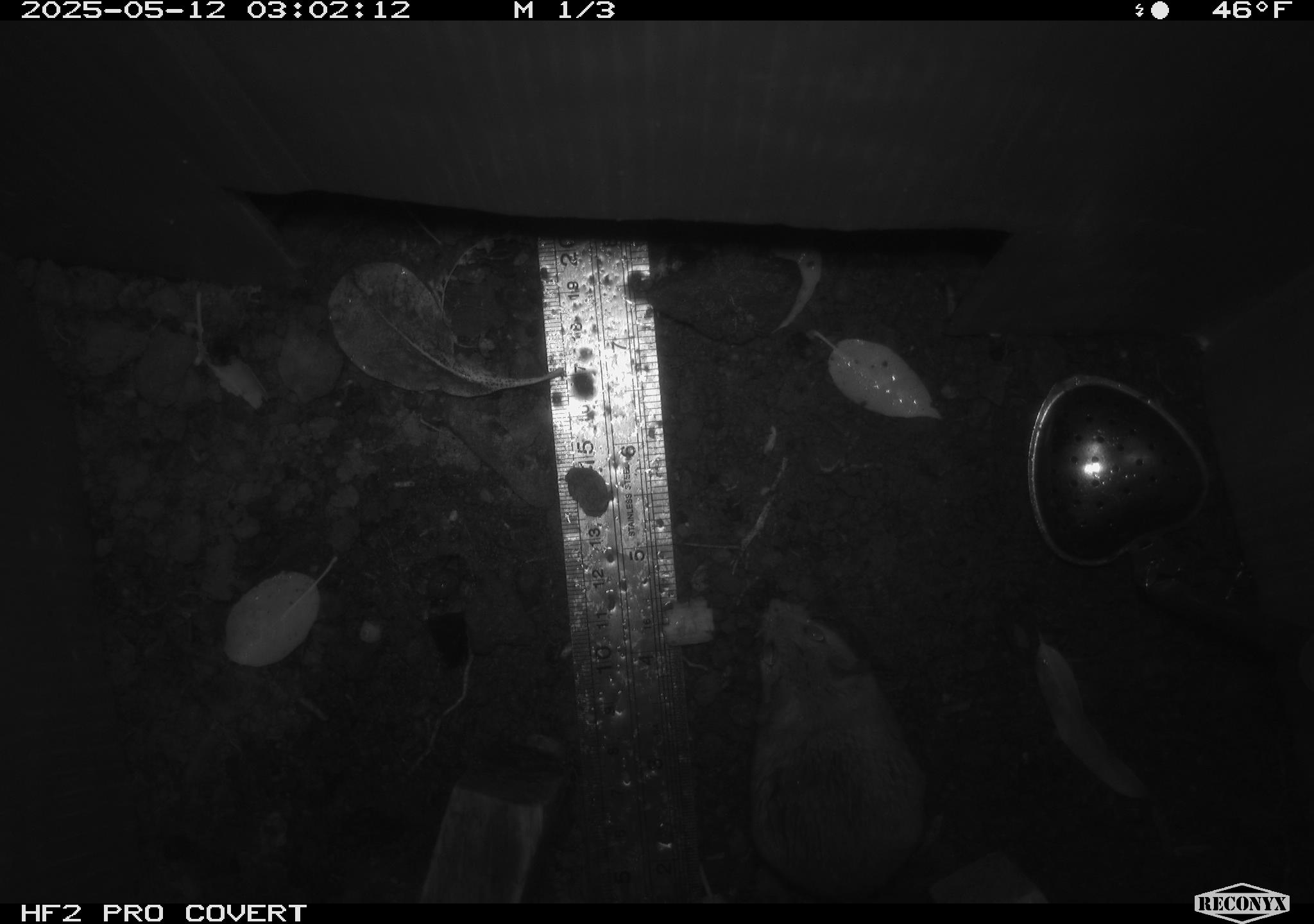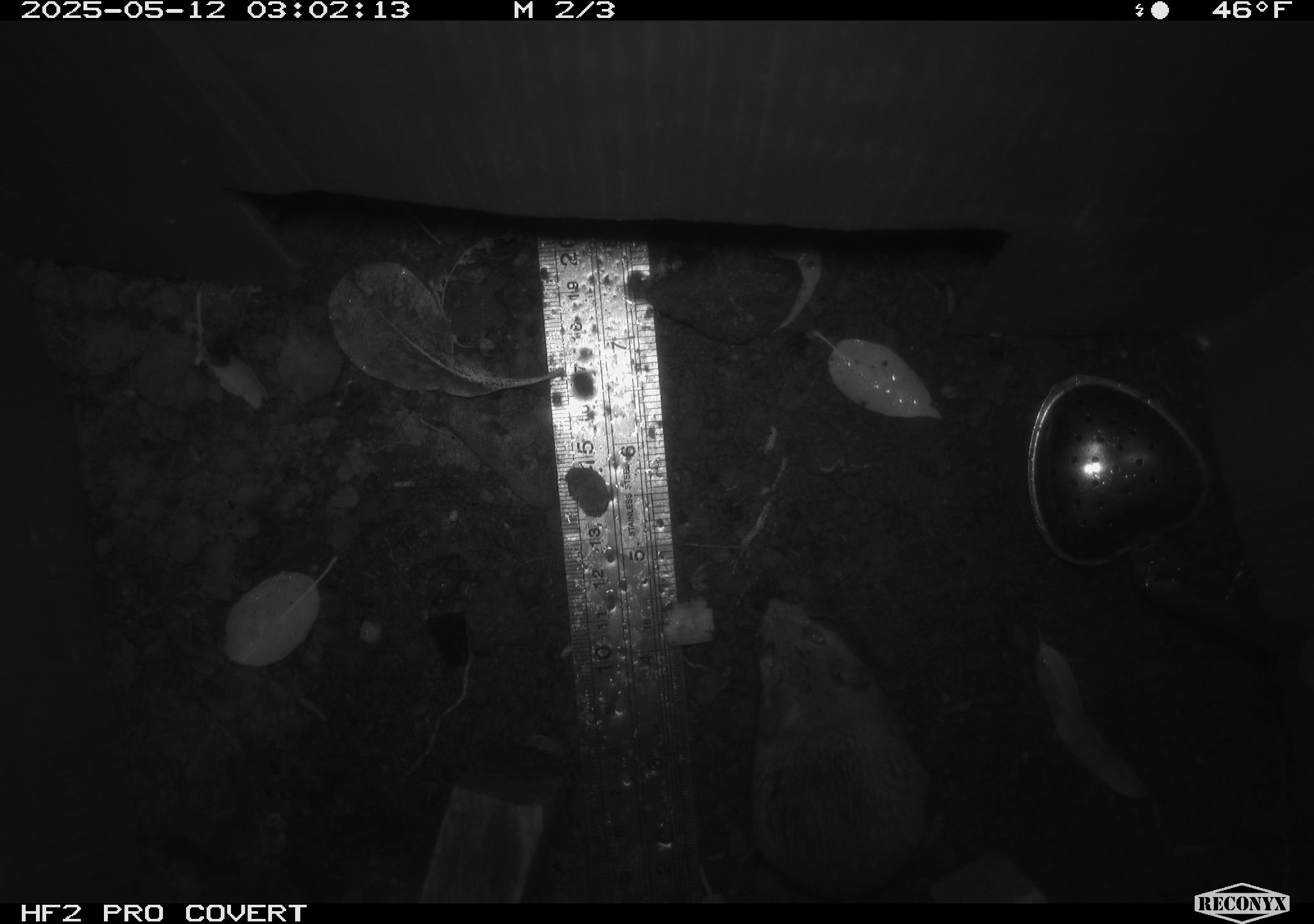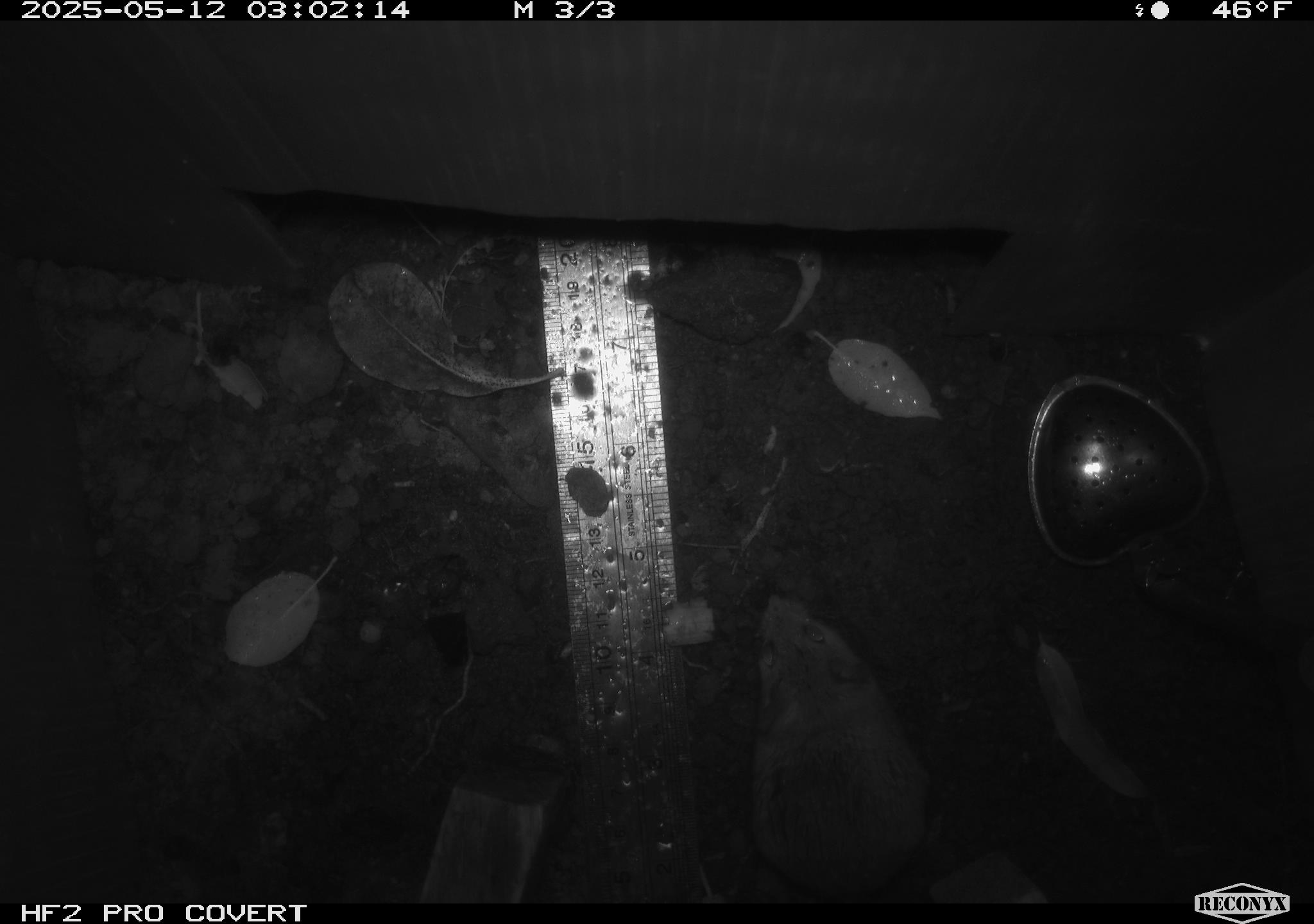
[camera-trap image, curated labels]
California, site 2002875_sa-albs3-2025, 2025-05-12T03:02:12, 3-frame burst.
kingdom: Animalia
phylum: Chordata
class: Mammalia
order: Rodentia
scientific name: Rodentia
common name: mouse species